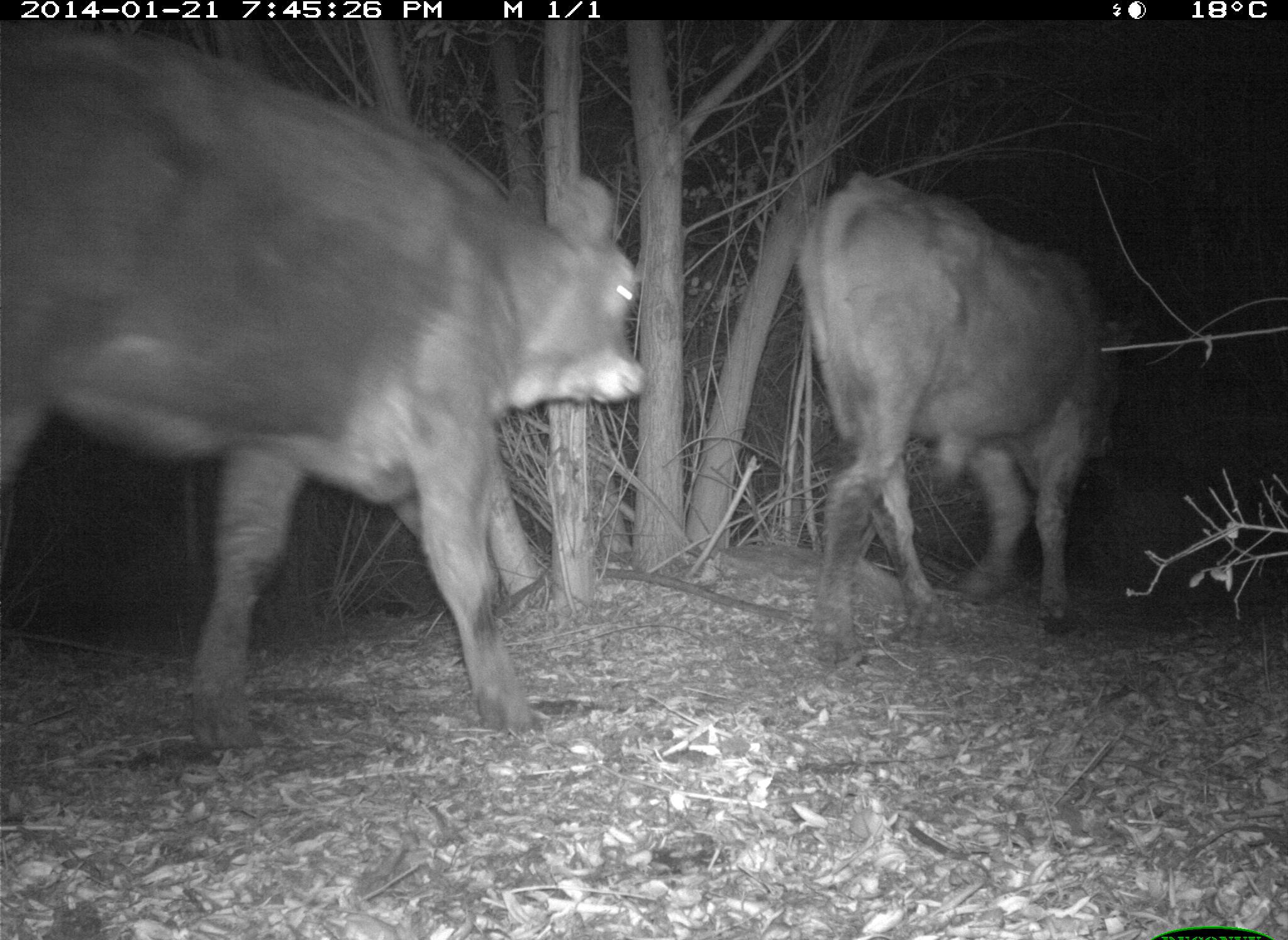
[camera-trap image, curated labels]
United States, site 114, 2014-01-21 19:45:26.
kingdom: Animalia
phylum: Chordata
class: Mammalia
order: Artiodactyla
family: Bovidae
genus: Bos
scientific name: Bos taurus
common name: cow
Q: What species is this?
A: Cow (Bos taurus).